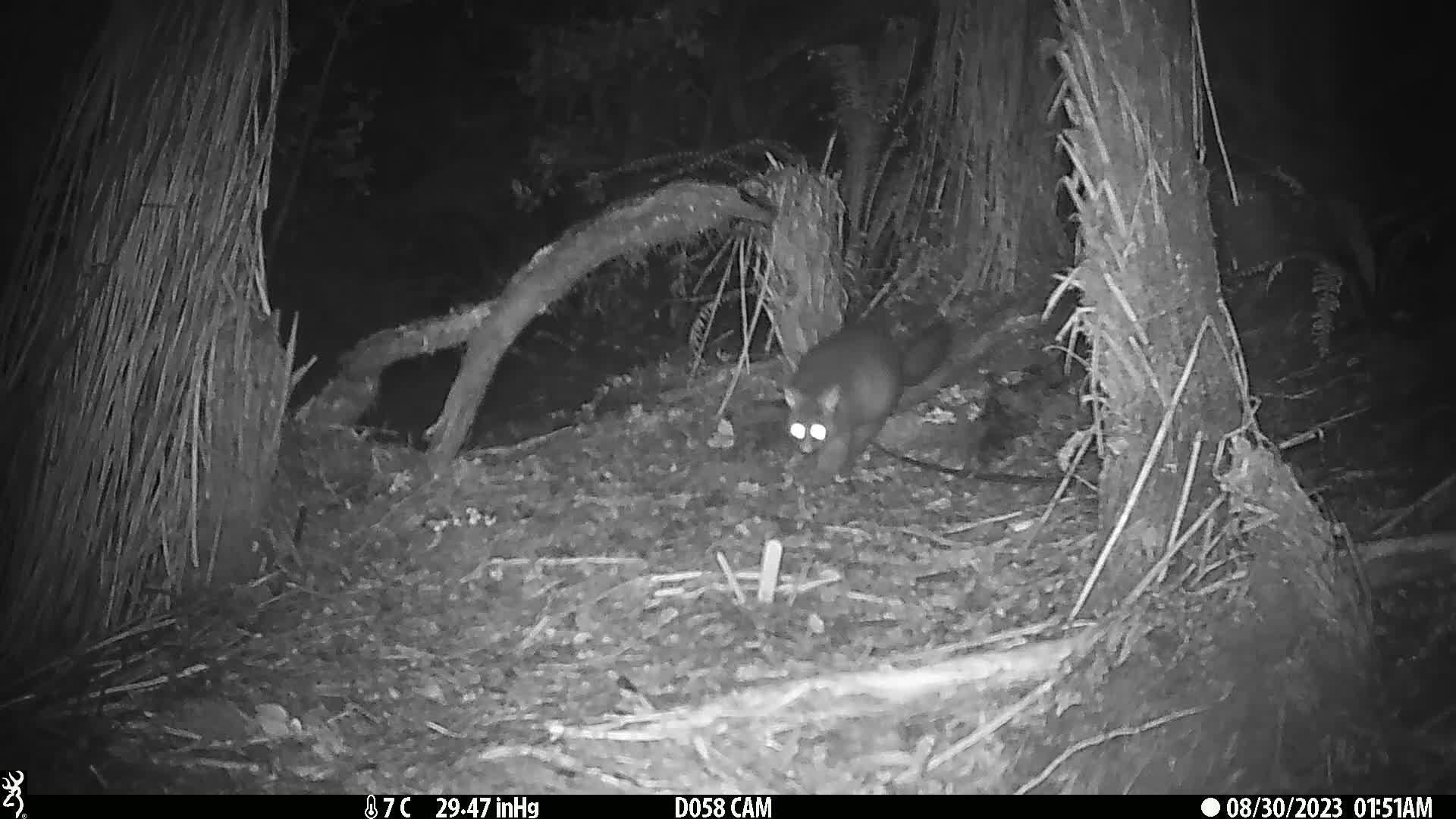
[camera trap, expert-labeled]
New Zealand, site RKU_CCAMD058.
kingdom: Animalia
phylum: Chordata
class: Mammalia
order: Diprotodontia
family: Phalangeridae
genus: Trichosurus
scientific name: Trichosurus vulpecula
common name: common brushtail possum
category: possum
Possum (common brushtail possum) (Trichosurus vulpecula).